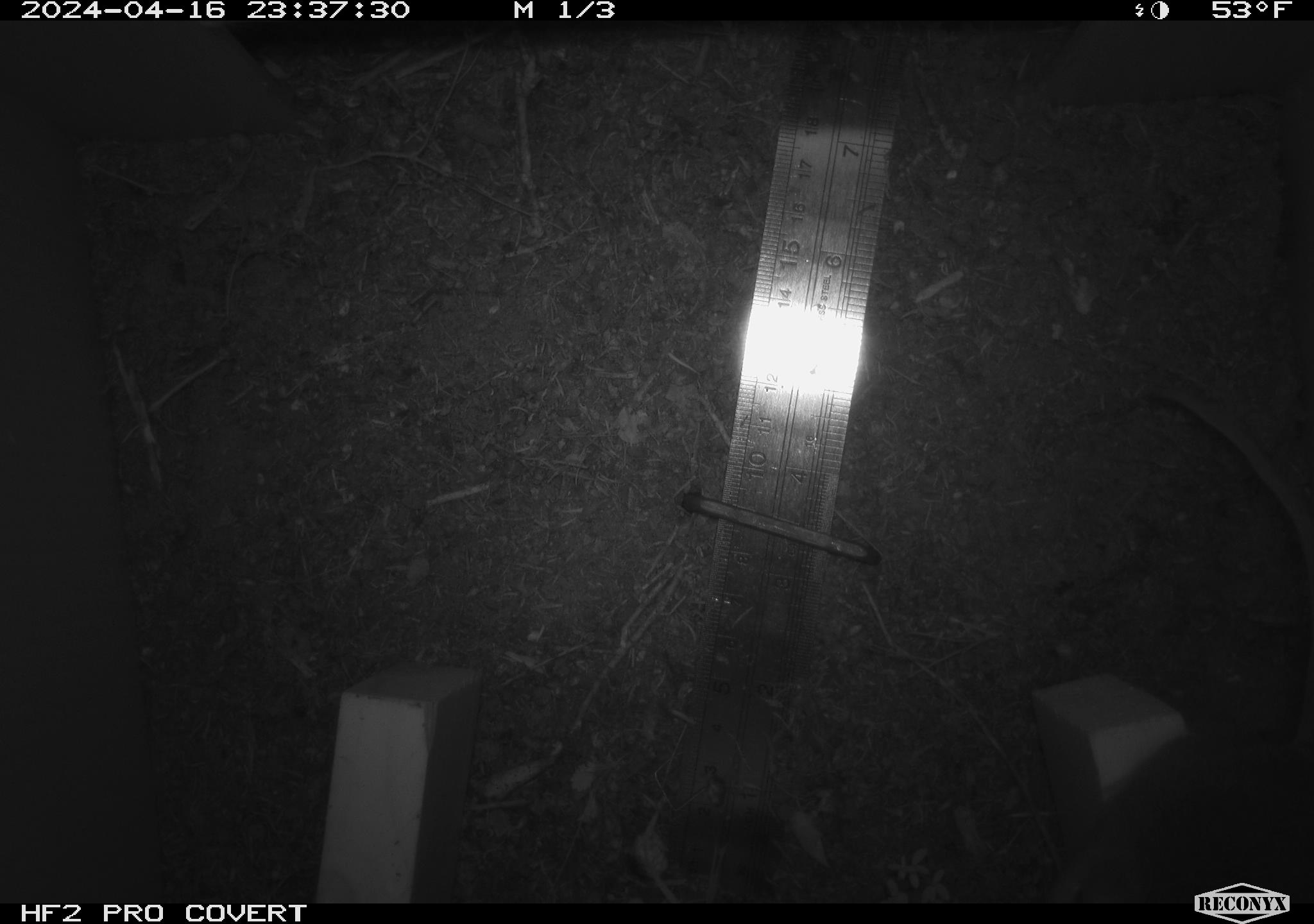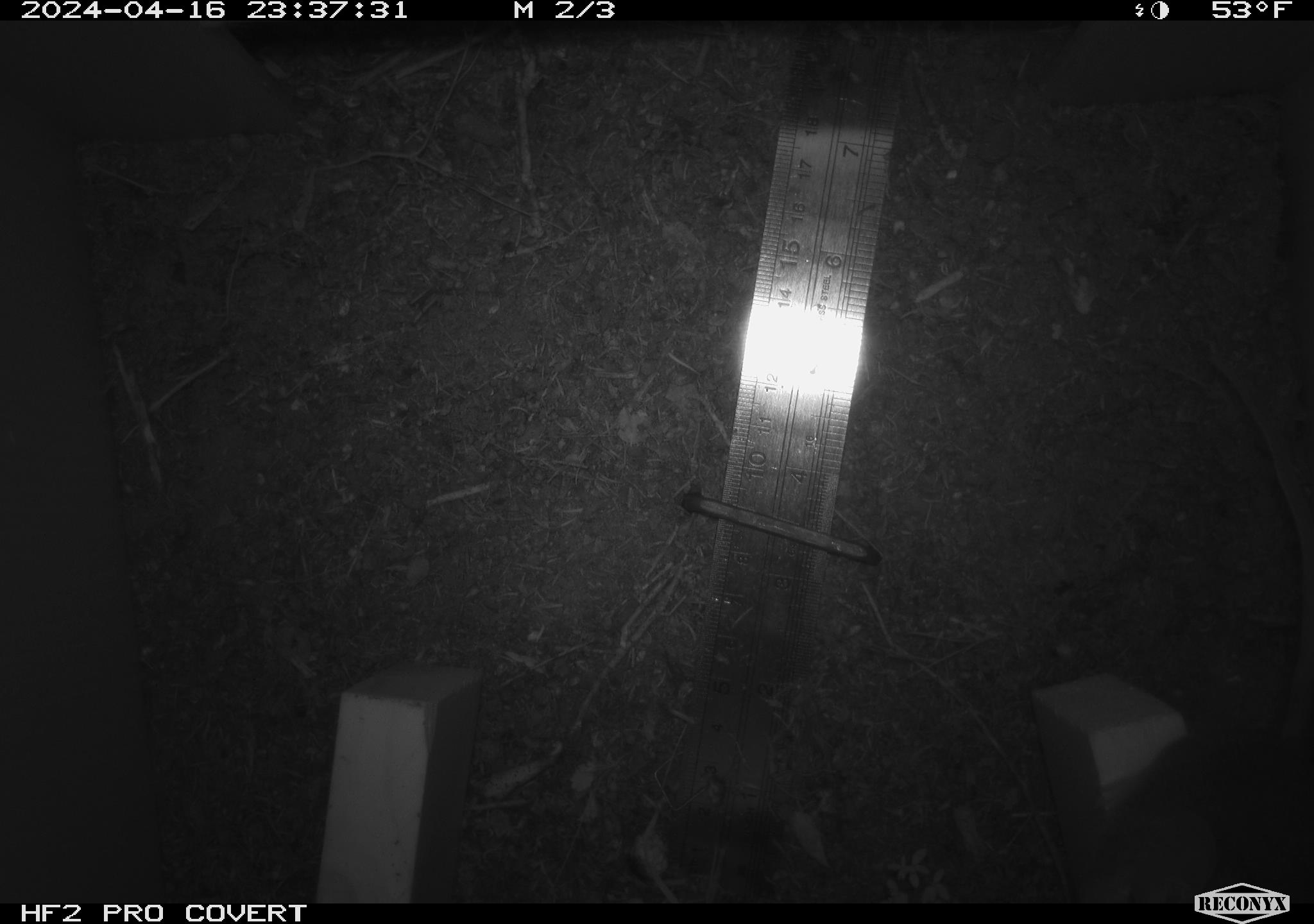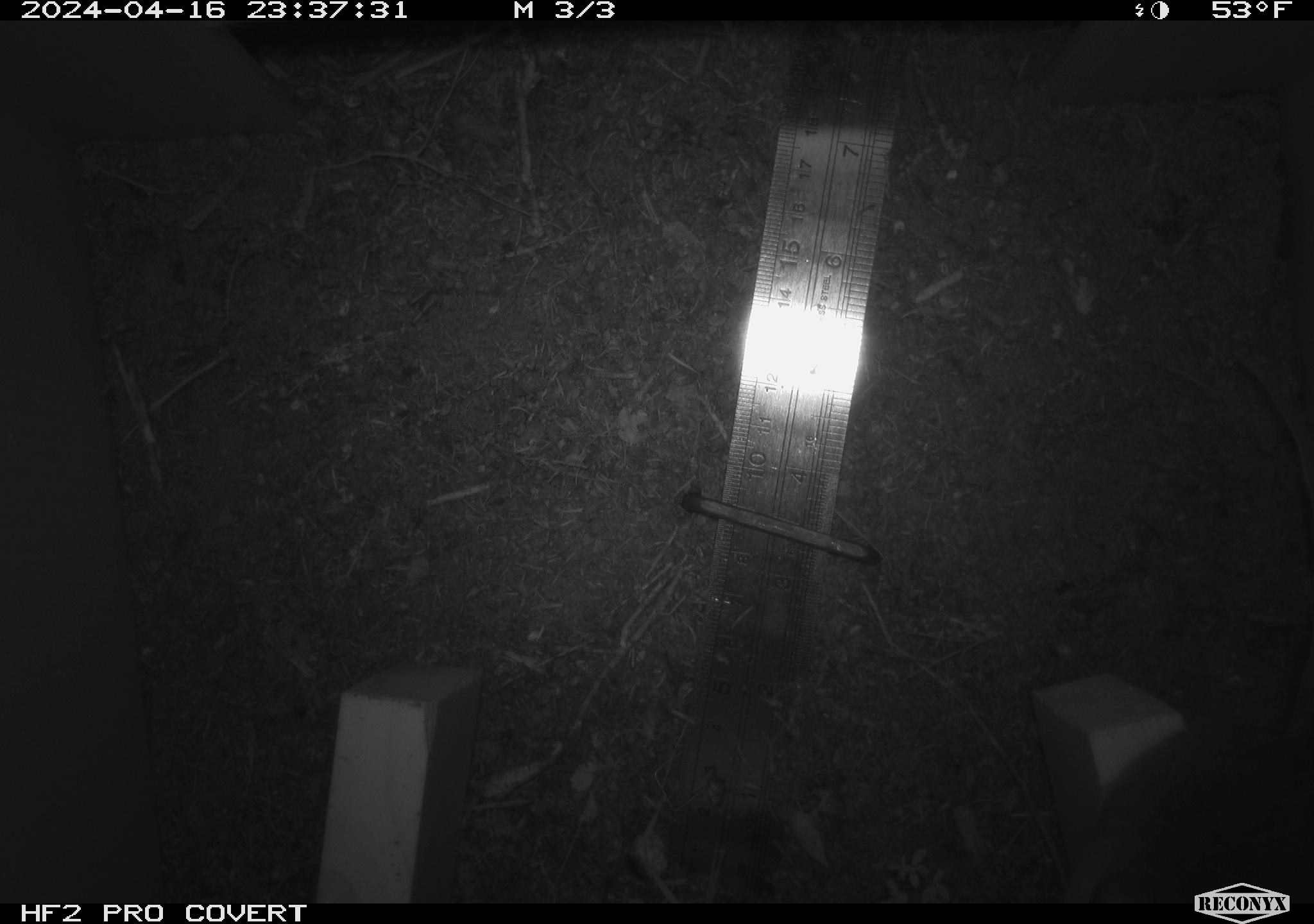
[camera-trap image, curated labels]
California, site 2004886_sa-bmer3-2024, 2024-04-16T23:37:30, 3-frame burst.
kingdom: Animalia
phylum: Chordata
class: Mammalia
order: Rodentia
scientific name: Rodentia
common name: woodrat or rat or mouse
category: woodrat or rat or mouse species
Woodrat or rat or mouse species (woodrat or rat or mouse) (Rodentia).